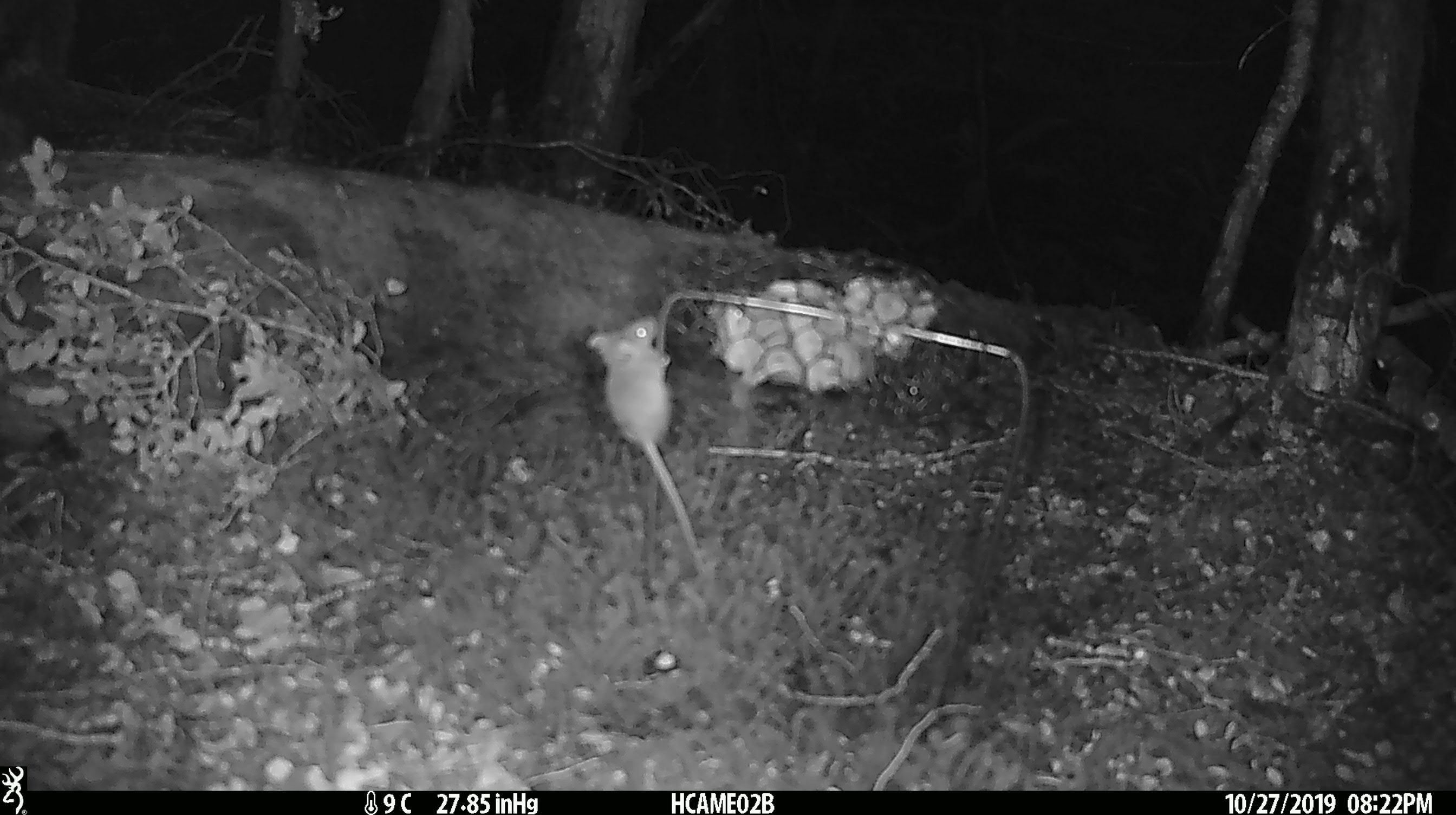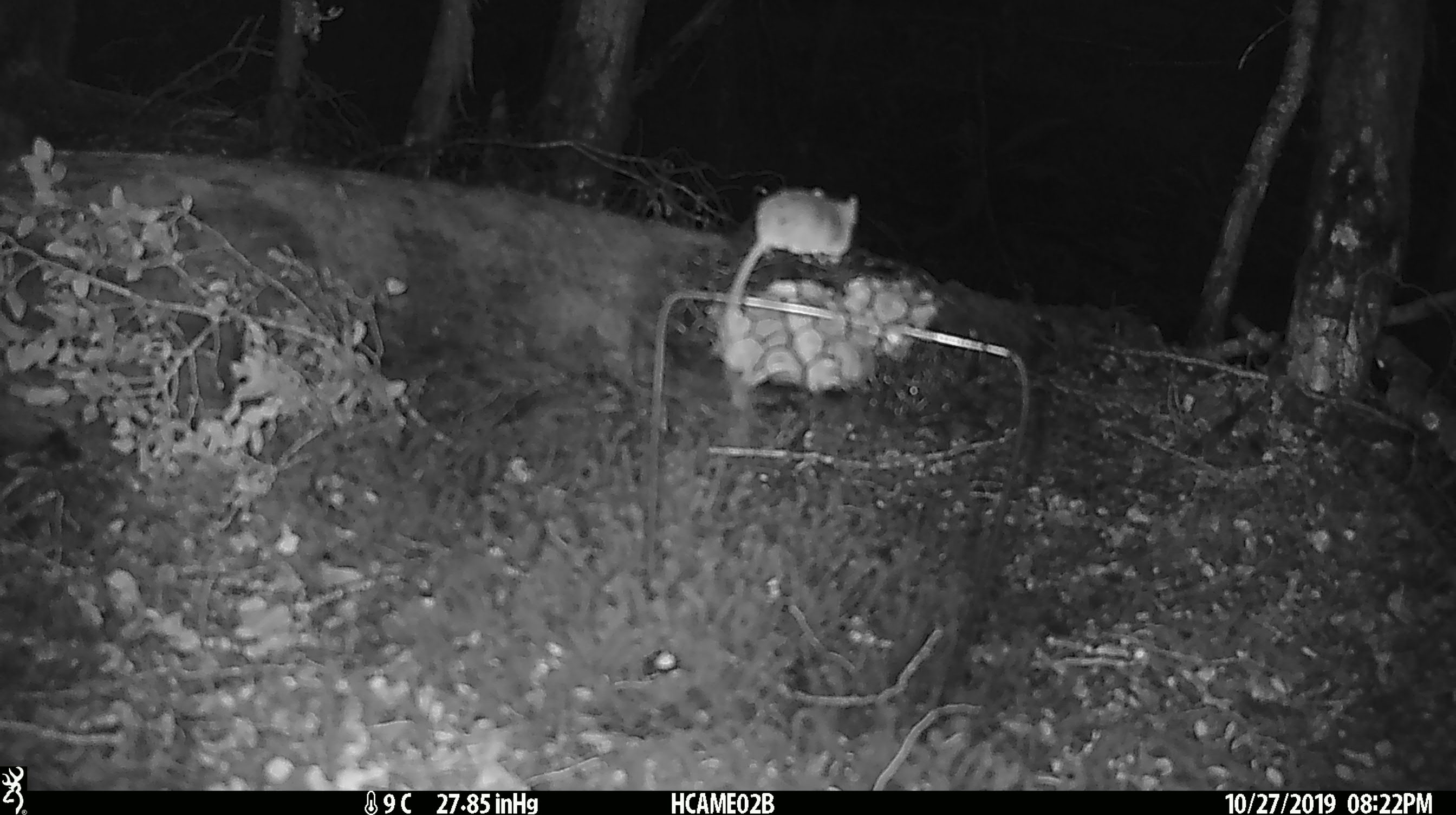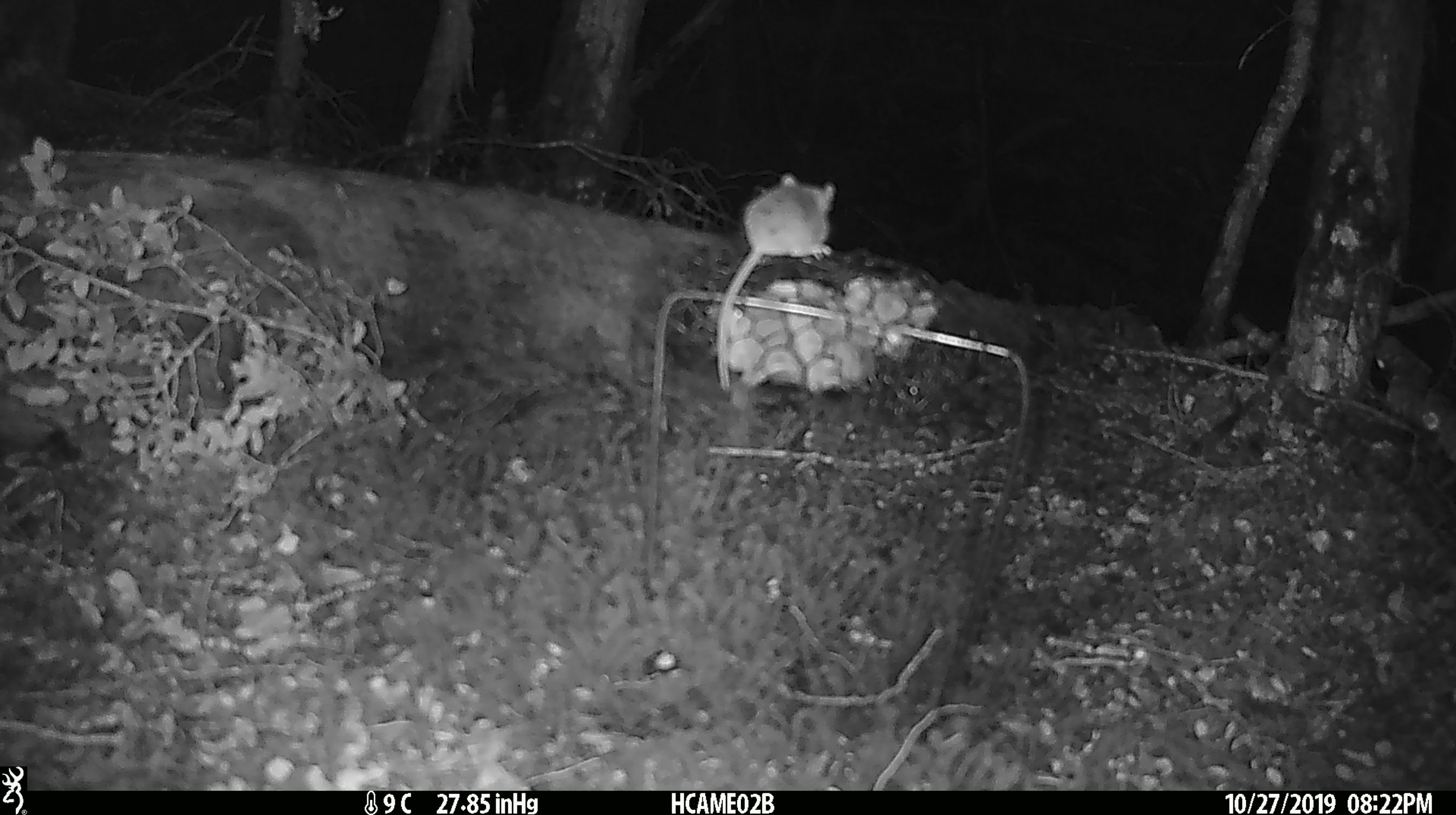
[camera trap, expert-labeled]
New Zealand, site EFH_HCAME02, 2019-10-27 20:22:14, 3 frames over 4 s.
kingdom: Animalia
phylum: Chordata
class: Mammalia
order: Rodentia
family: Muridae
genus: Mus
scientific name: Mus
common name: mouse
Mouse (Mus).